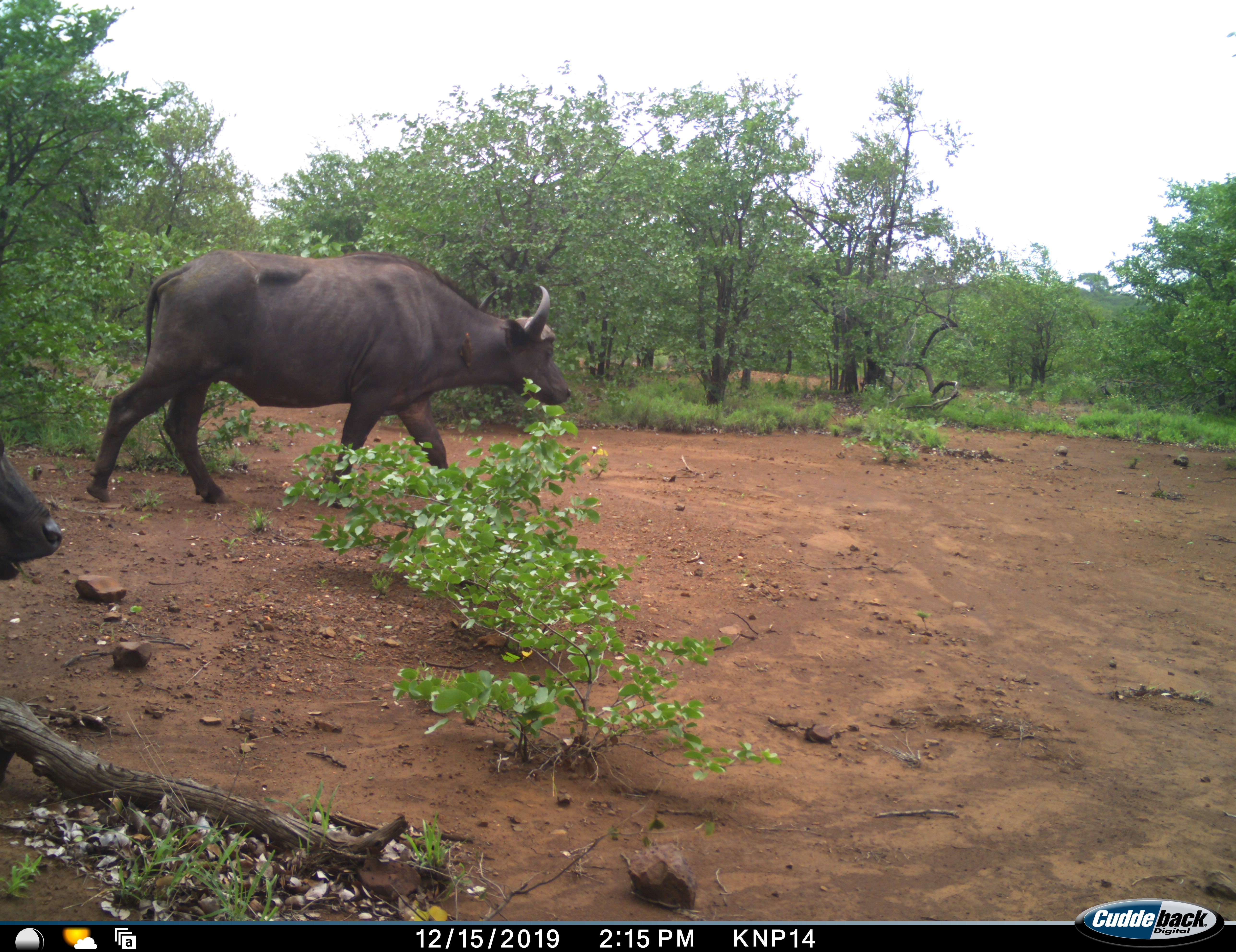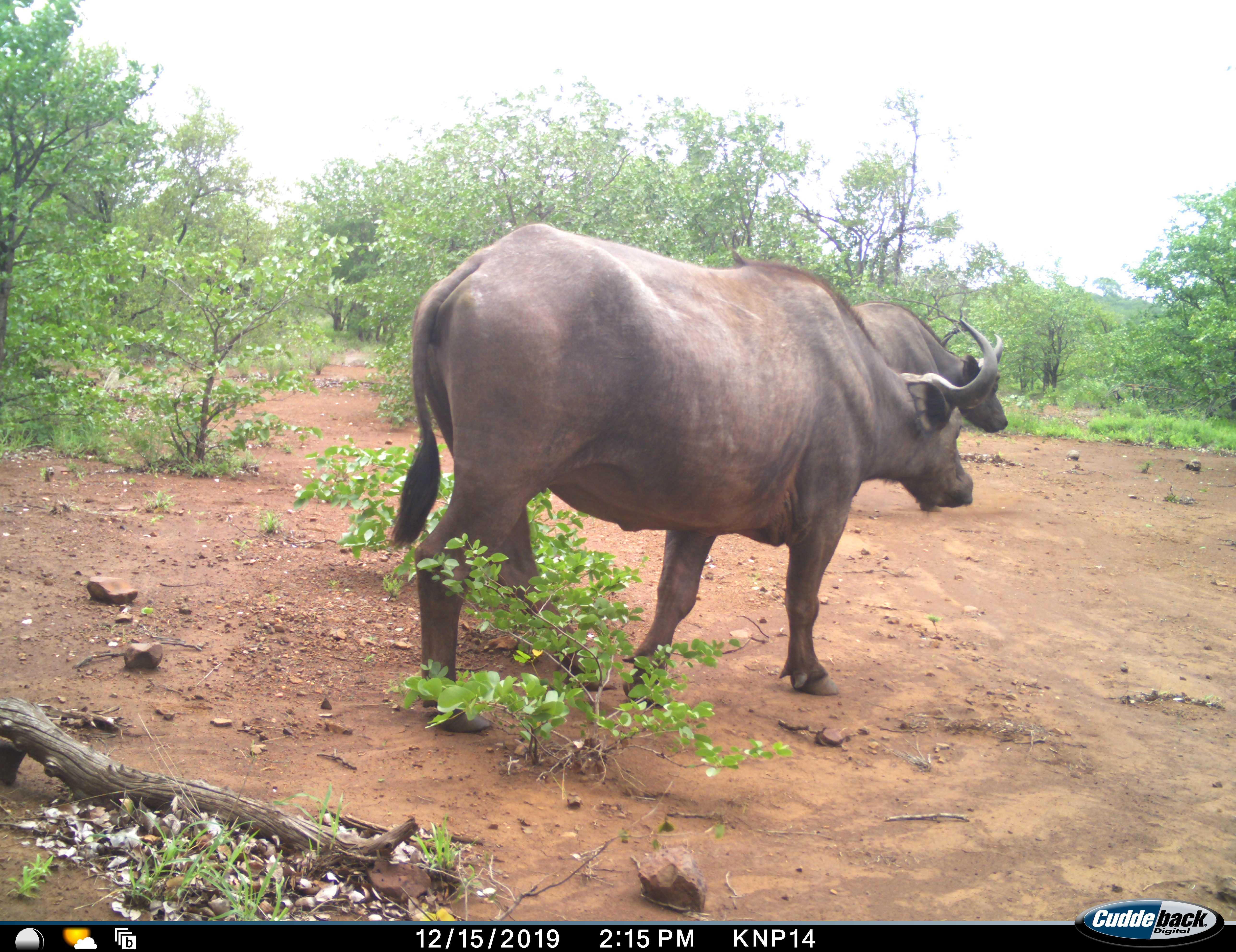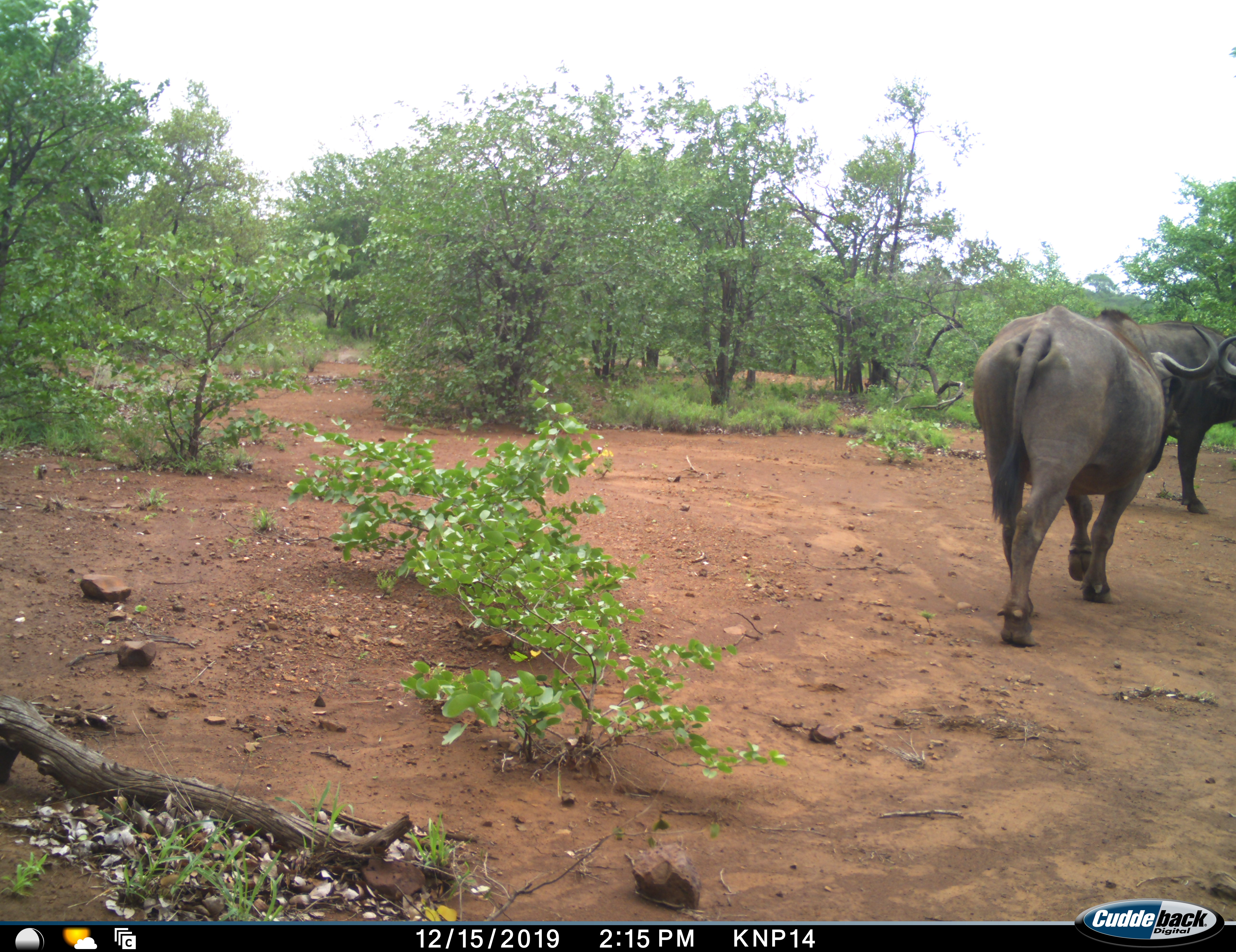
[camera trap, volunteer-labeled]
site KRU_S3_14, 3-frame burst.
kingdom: Animalia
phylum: Chordata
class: Mammalia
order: Artiodactyla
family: Bovidae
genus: Syncerus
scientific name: Syncerus caffer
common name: african buffalo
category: buffalo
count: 2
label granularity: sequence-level